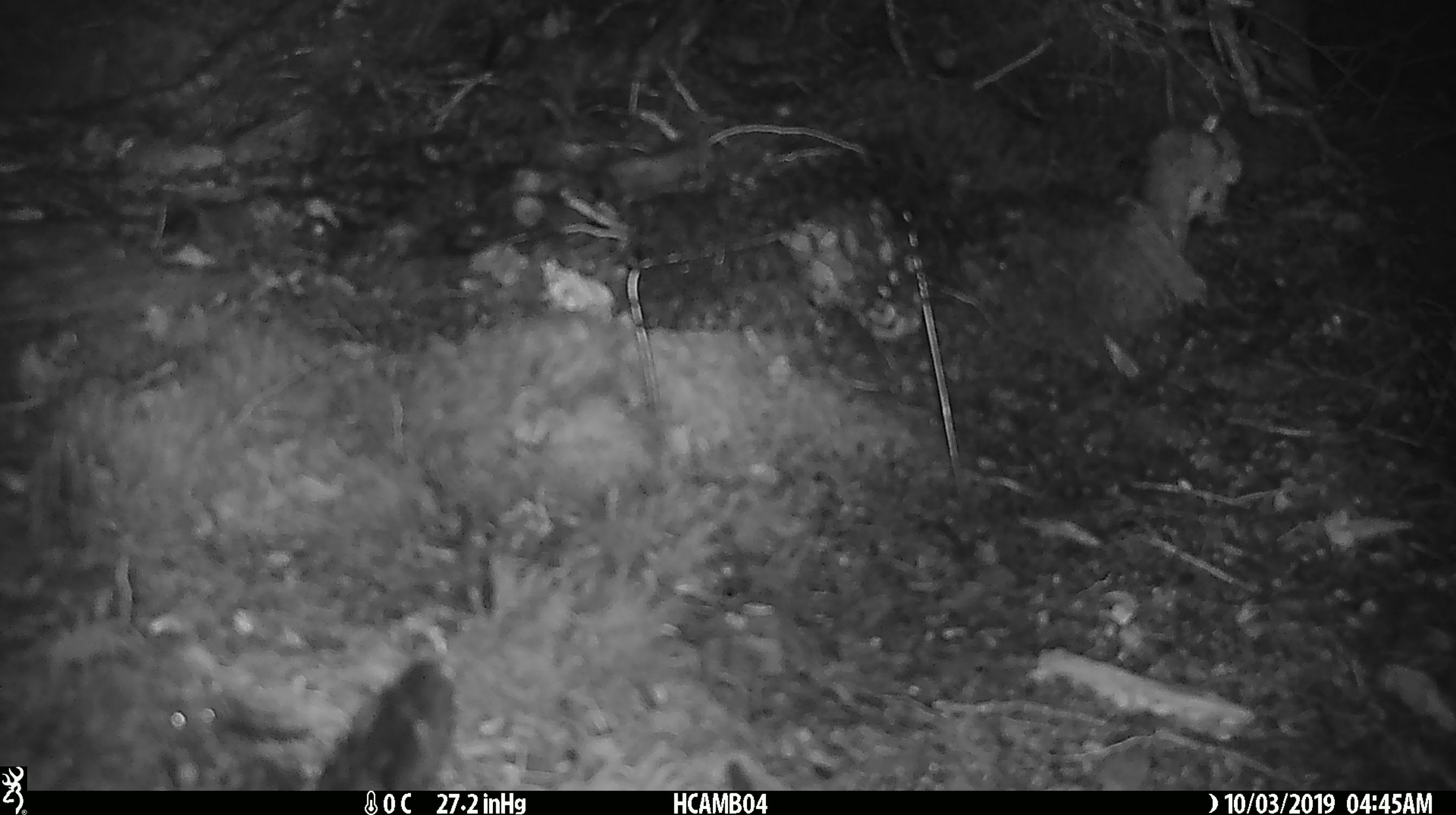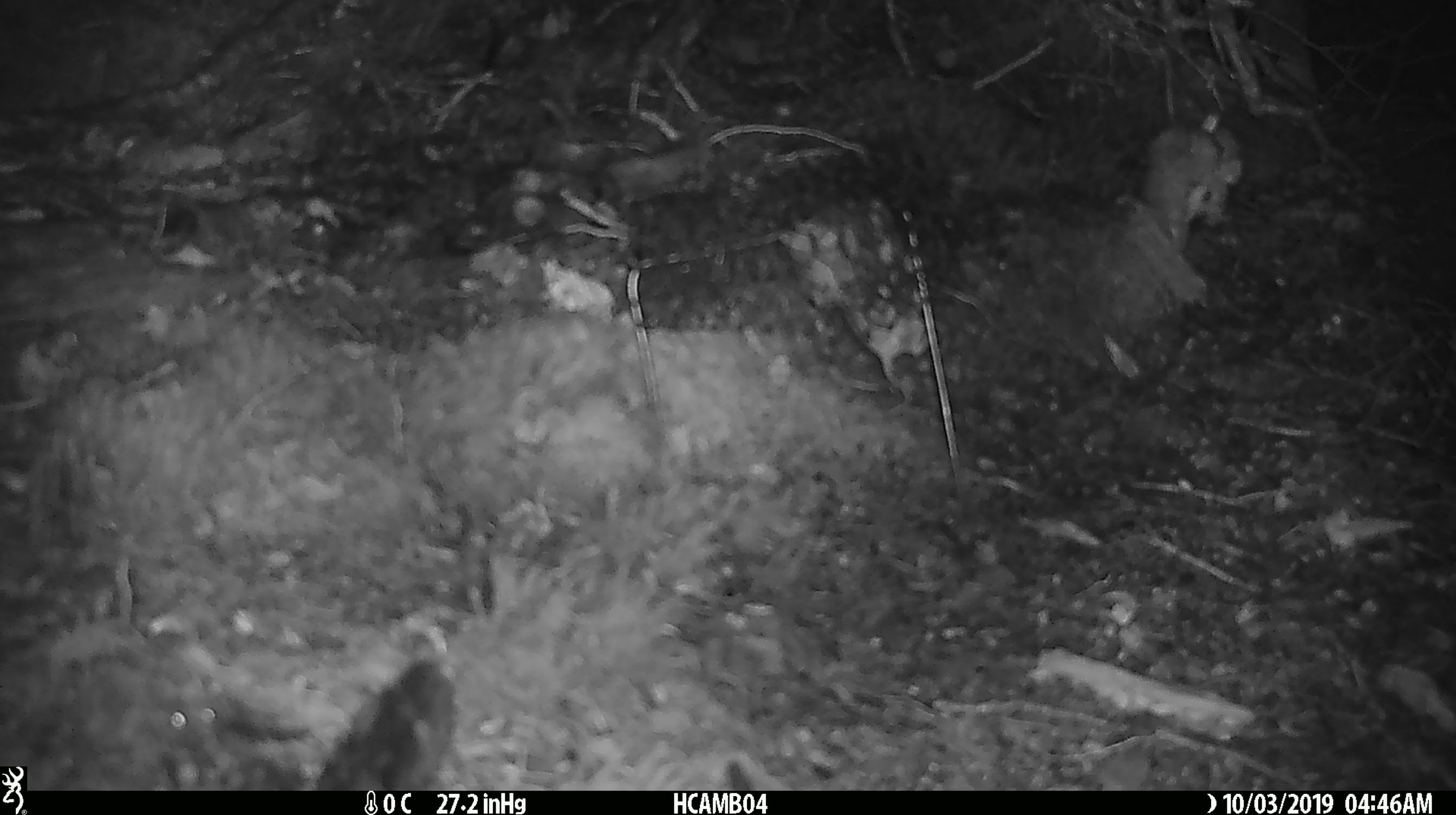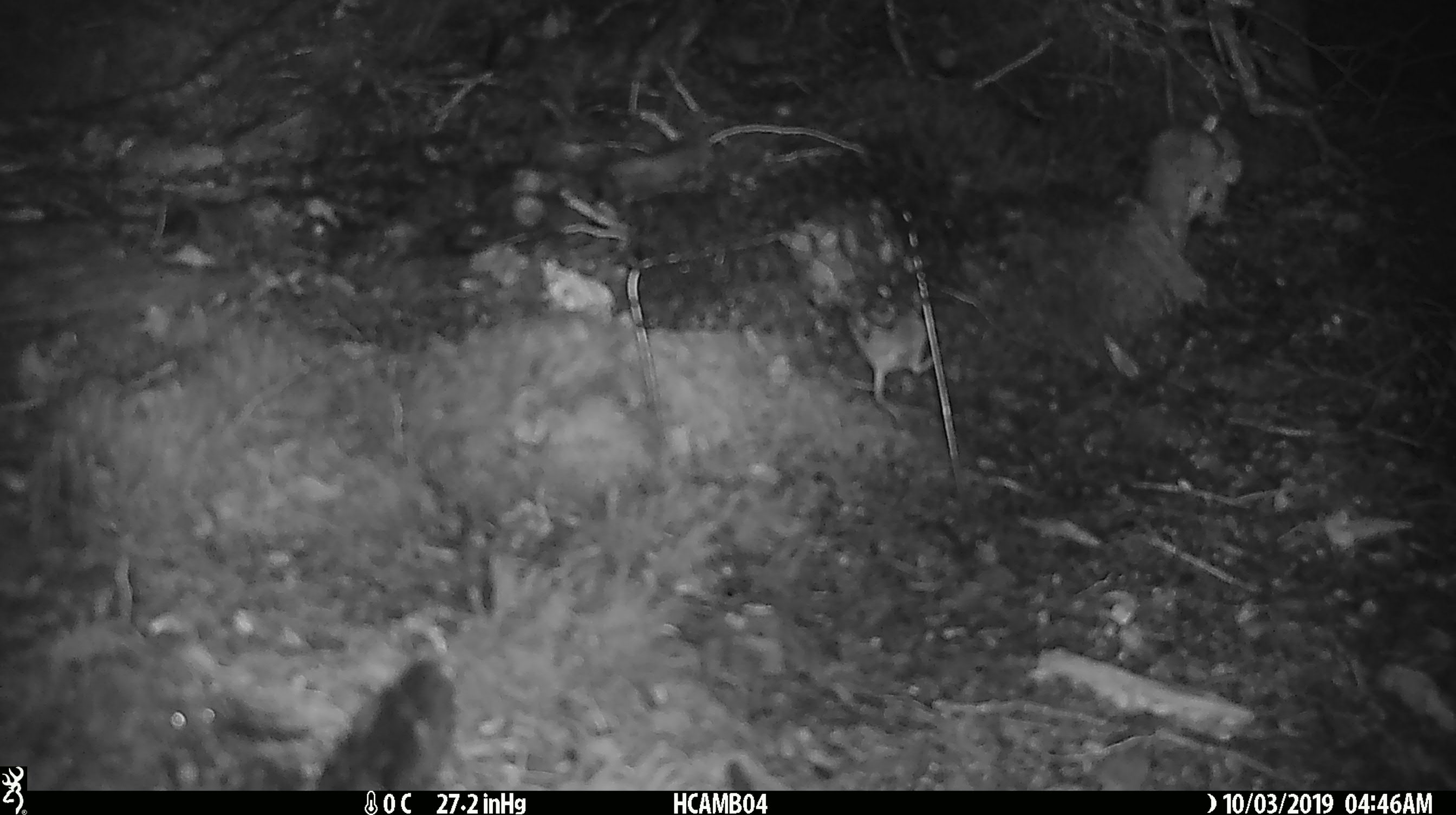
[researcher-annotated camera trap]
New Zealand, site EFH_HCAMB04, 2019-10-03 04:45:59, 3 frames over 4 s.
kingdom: Animalia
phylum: Chordata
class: Mammalia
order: Rodentia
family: Muridae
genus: Mus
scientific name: Mus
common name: mouse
Mouse (Mus).